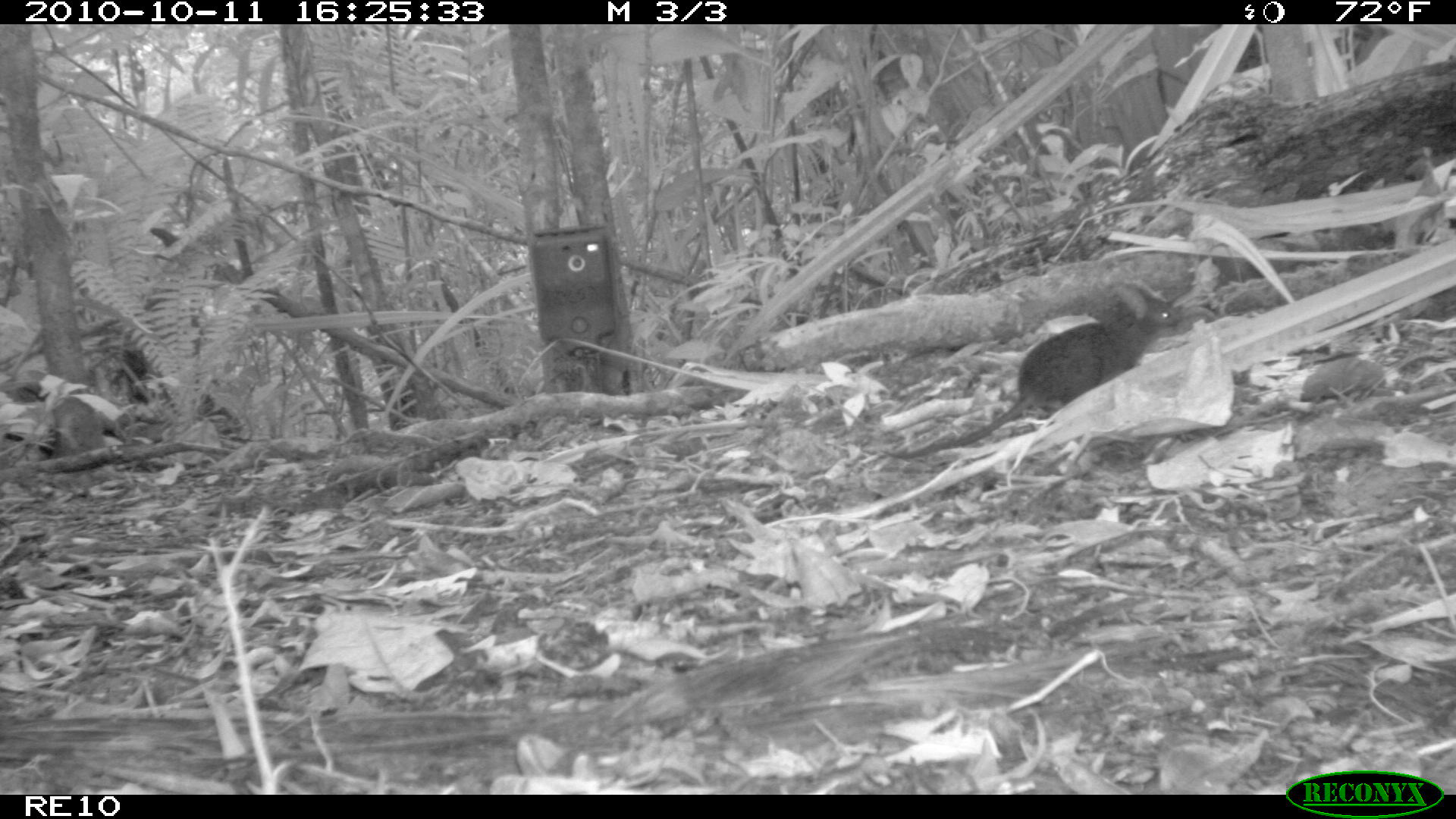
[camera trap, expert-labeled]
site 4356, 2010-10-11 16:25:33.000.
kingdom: Animalia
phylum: Chordata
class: Mammalia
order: Rodentia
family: Muridae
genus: Rattus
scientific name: Rattus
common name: rodent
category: unknown rat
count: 1